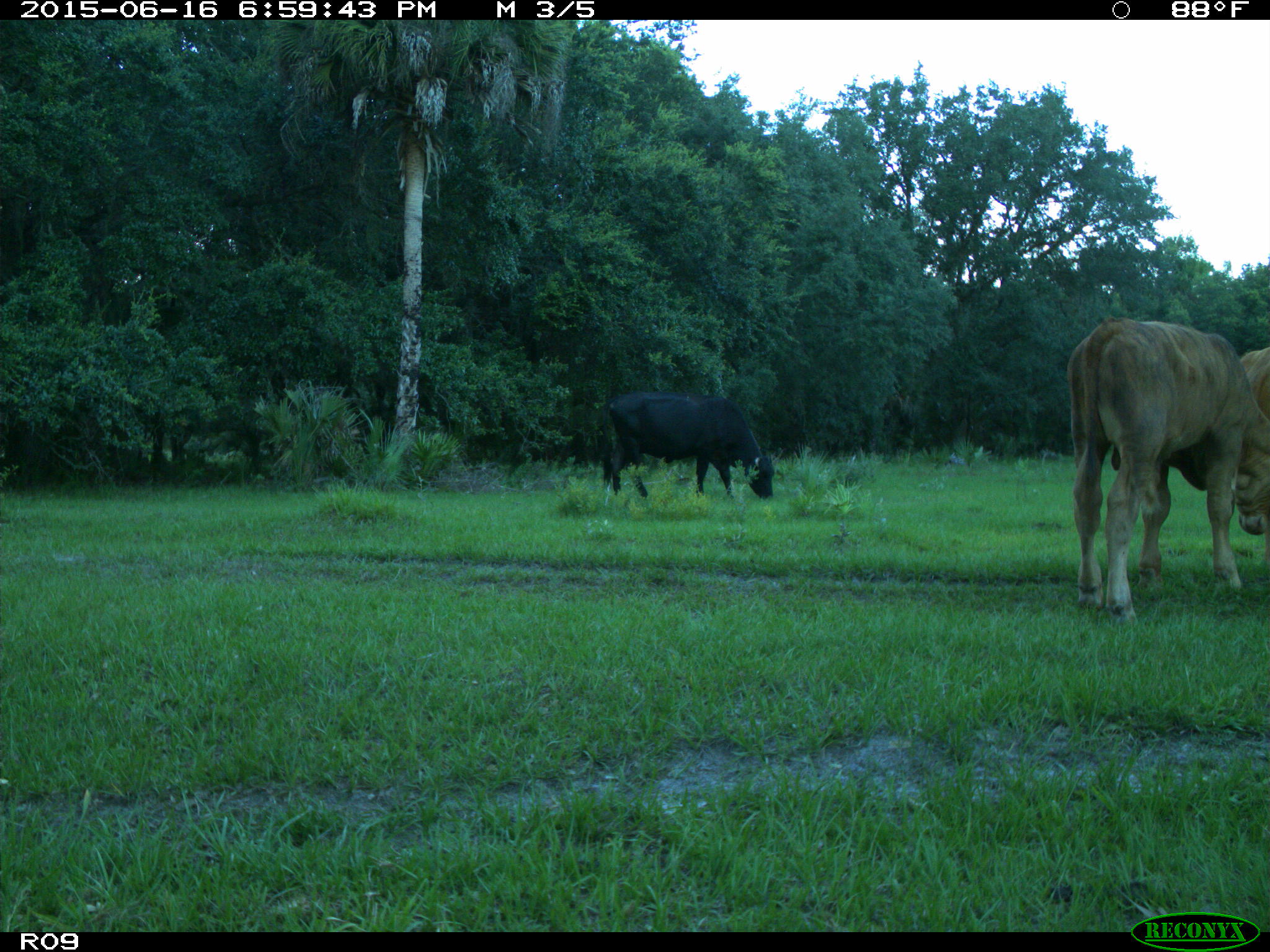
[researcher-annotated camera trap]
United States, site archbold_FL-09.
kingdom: Animalia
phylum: Chordata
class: Mammalia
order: Artiodactyla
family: Bovidae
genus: Bos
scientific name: Bos taurus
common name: domestic cow